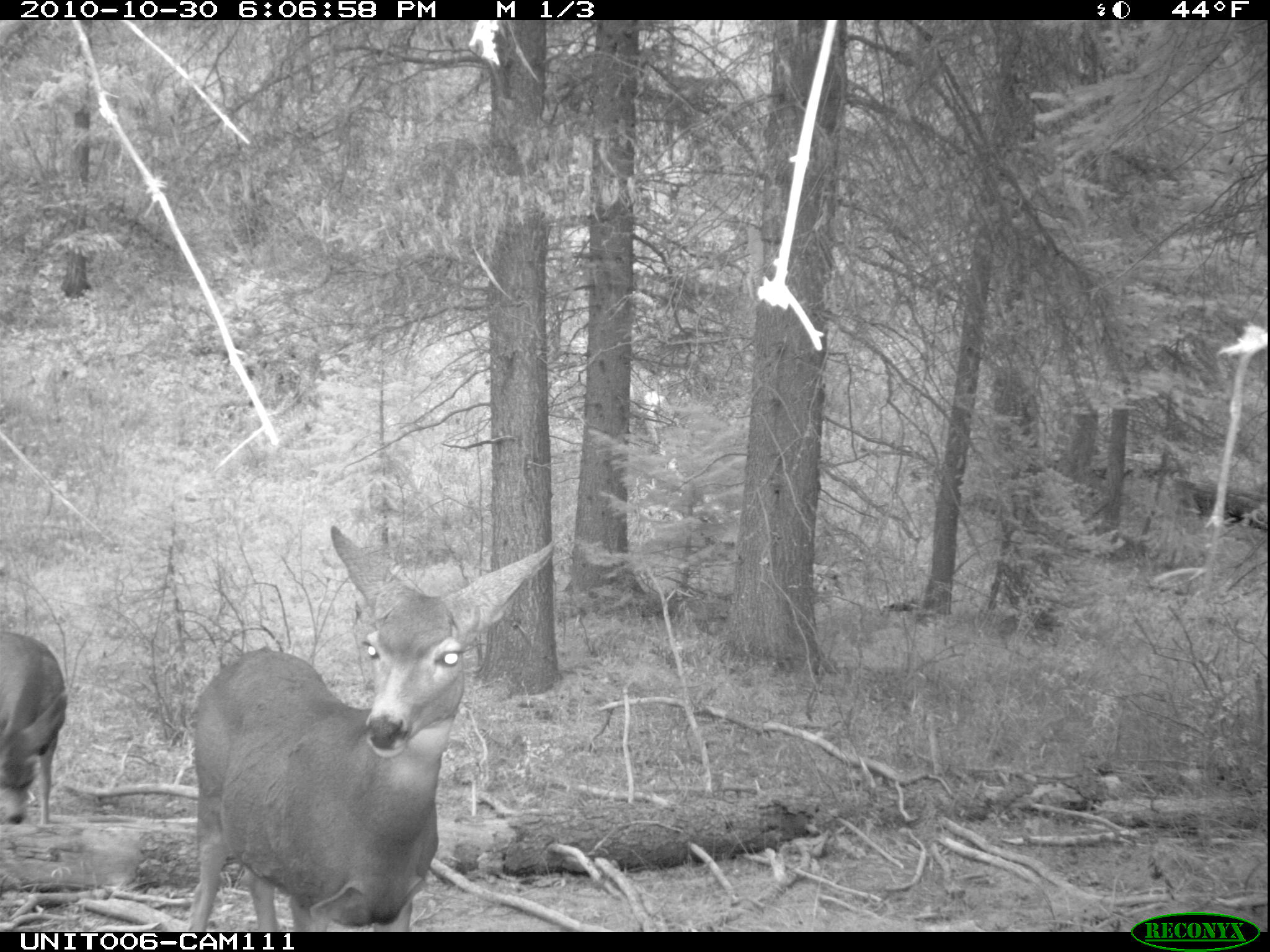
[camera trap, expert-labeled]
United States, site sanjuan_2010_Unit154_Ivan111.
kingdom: Animalia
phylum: Chordata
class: Mammalia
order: Artiodactyla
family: Cervidae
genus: Odocoileus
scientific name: Odocoileus hemionus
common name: mule deer